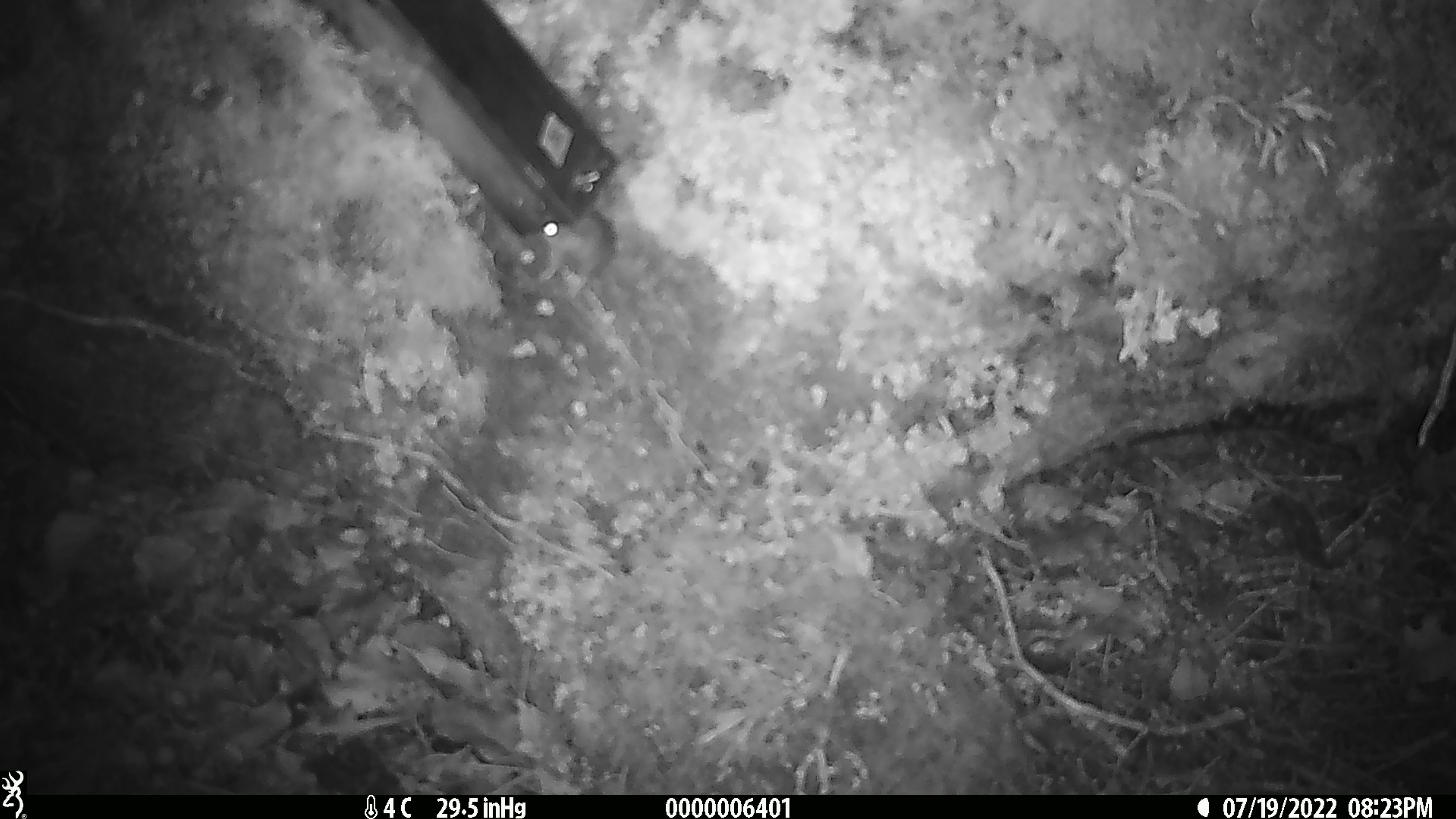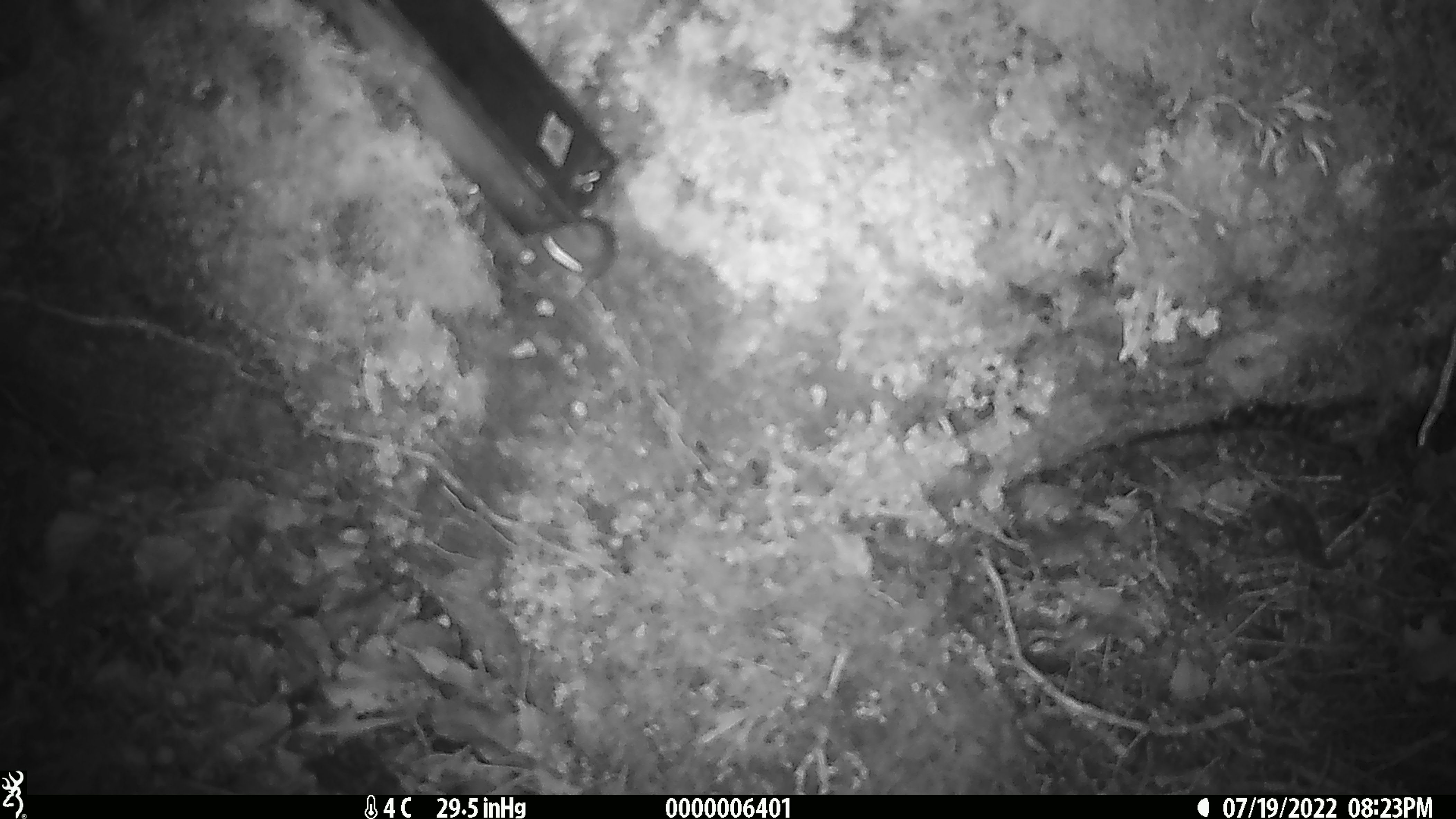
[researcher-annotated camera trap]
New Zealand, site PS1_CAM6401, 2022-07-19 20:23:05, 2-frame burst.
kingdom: Animalia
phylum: Chordata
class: Mammalia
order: Rodentia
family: Muridae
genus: Mus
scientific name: Mus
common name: mouse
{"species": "mouse (Mus)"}